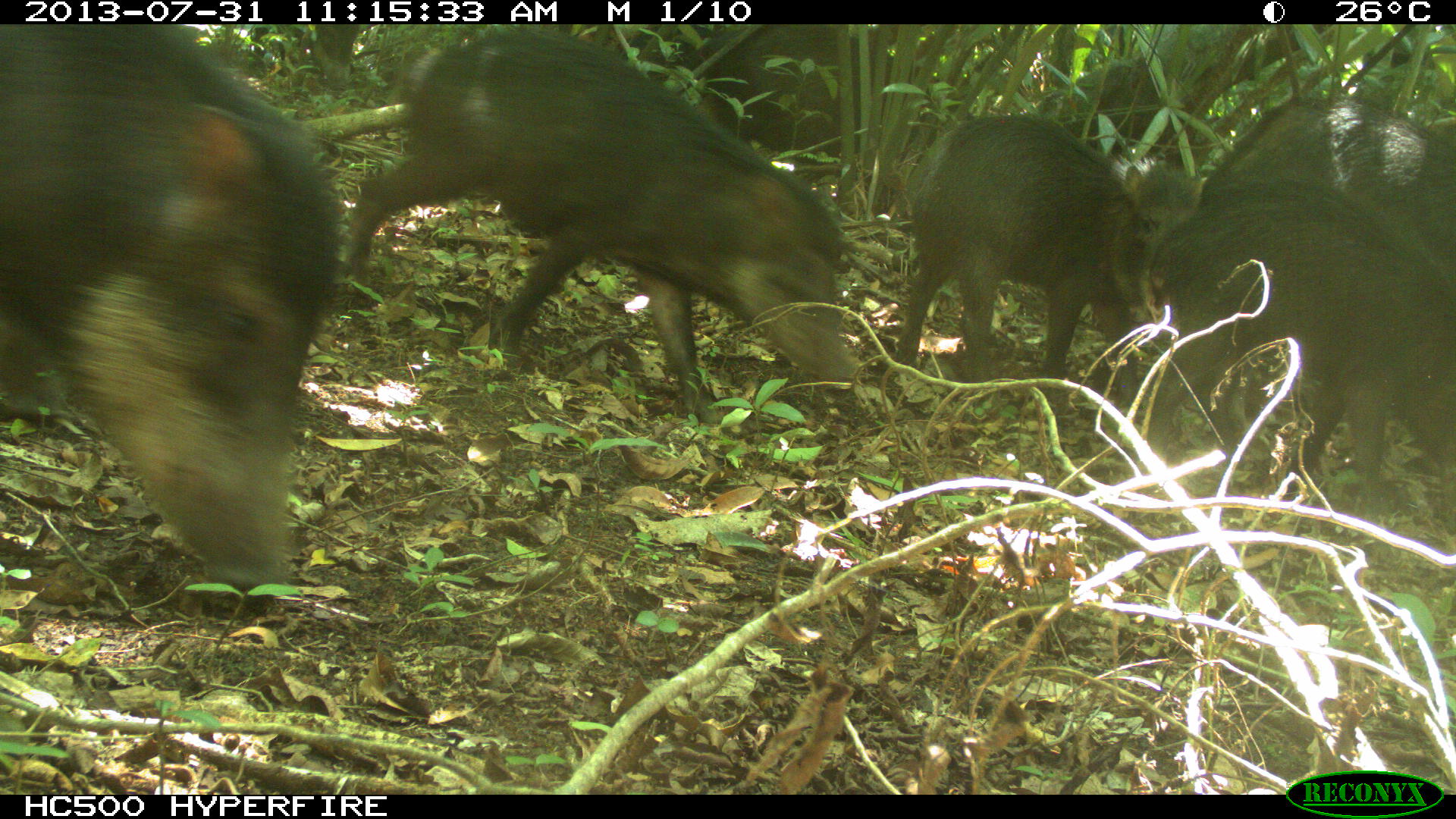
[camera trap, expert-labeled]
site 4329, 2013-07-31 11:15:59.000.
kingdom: Animalia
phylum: Chordata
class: Mammalia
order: Artiodactyla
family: Tayassuidae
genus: Tayassu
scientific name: Tayassu pecari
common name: white-lipped peccary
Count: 10.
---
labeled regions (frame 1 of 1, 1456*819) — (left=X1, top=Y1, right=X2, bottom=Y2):
tayassu pecari: (left=338, top=35, right=868, bottom=445); (left=0, top=22, right=331, bottom=594); (left=1171, top=171, right=1454, bottom=527); (left=894, top=102, right=1159, bottom=395); (left=1198, top=89, right=1453, bottom=289); (left=696, top=26, right=864, bottom=180); (left=1030, top=54, right=1198, bottom=141)